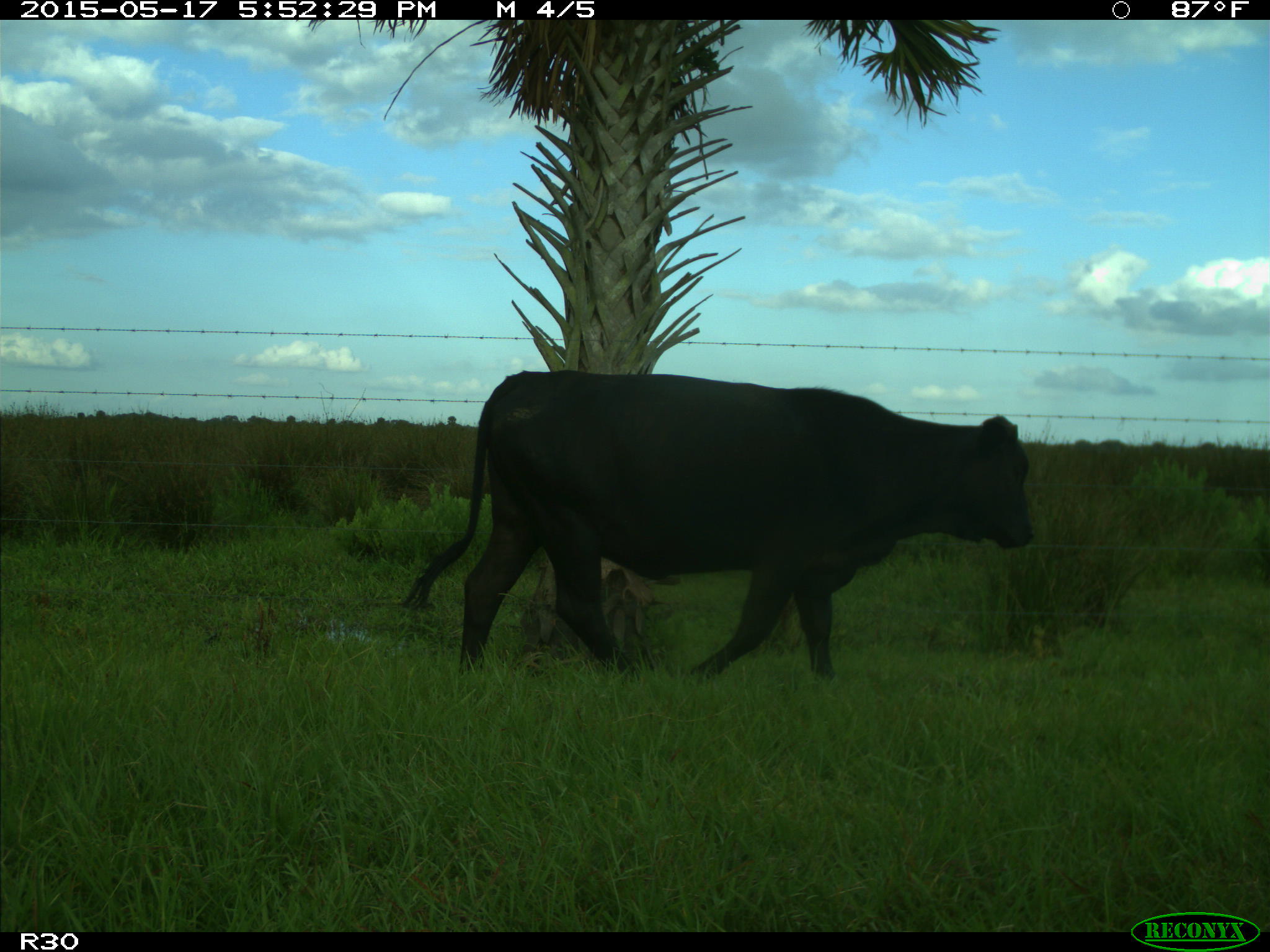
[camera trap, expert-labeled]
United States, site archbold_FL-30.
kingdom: Animalia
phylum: Chordata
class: Mammalia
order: Artiodactyla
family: Bovidae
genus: Bos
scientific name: Bos taurus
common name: domestic cow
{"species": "Bos taurus (domestic cow)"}